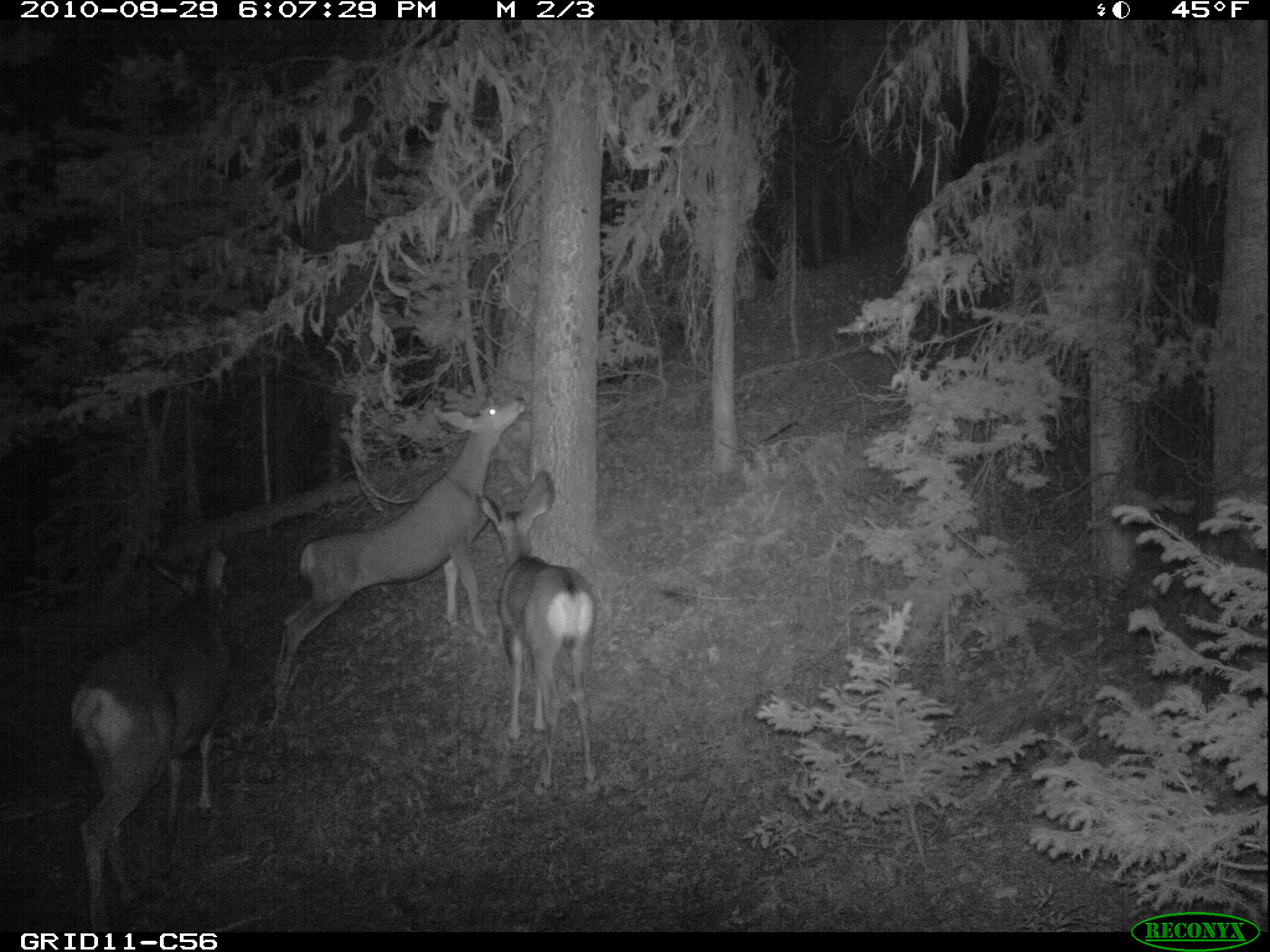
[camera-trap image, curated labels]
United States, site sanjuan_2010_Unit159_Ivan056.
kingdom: Animalia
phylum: Chordata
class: Mammalia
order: Artiodactyla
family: Cervidae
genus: Odocoileus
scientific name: Odocoileus hemionus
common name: mule deer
Odocoileus hemionus (mule deer).